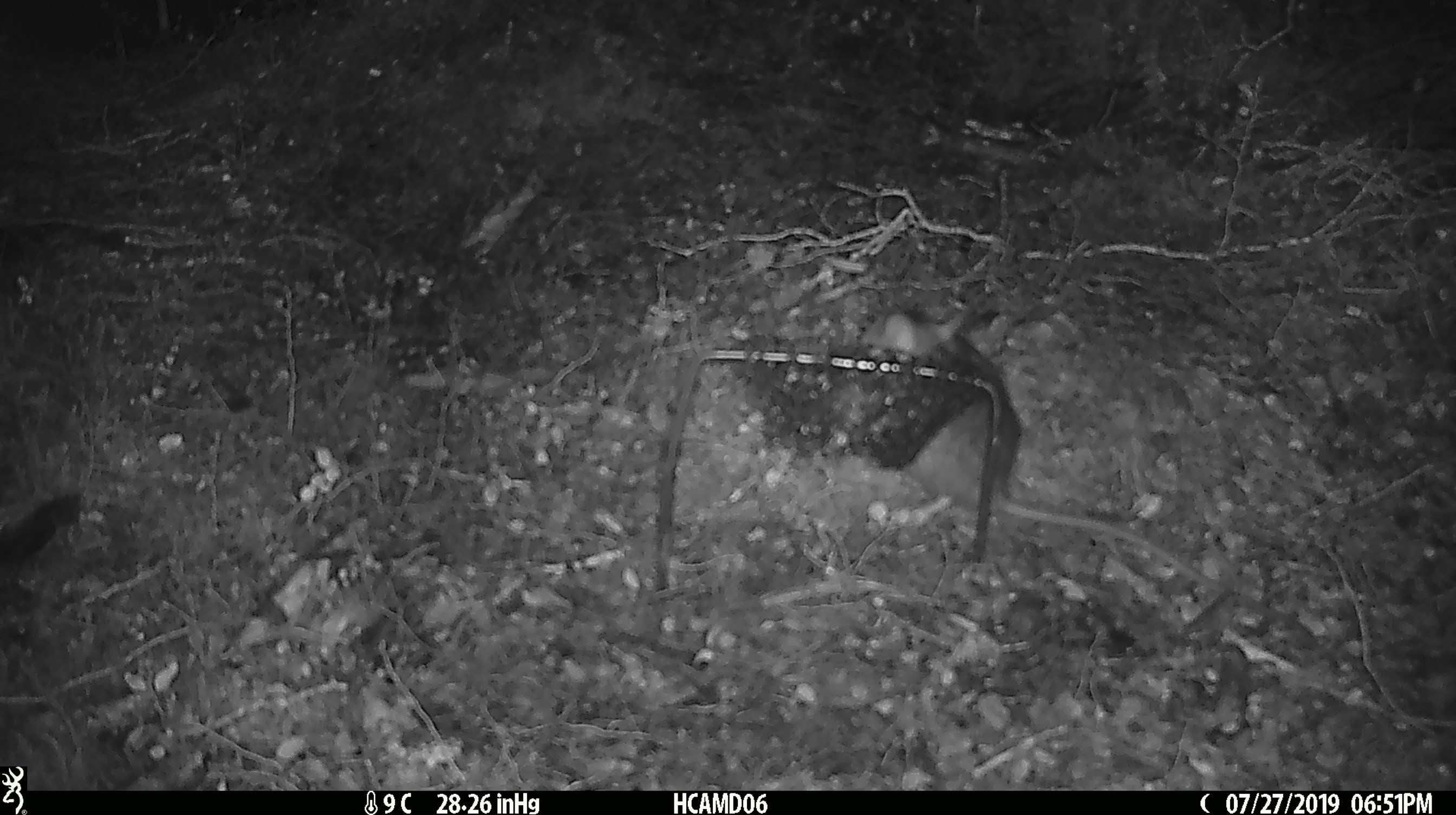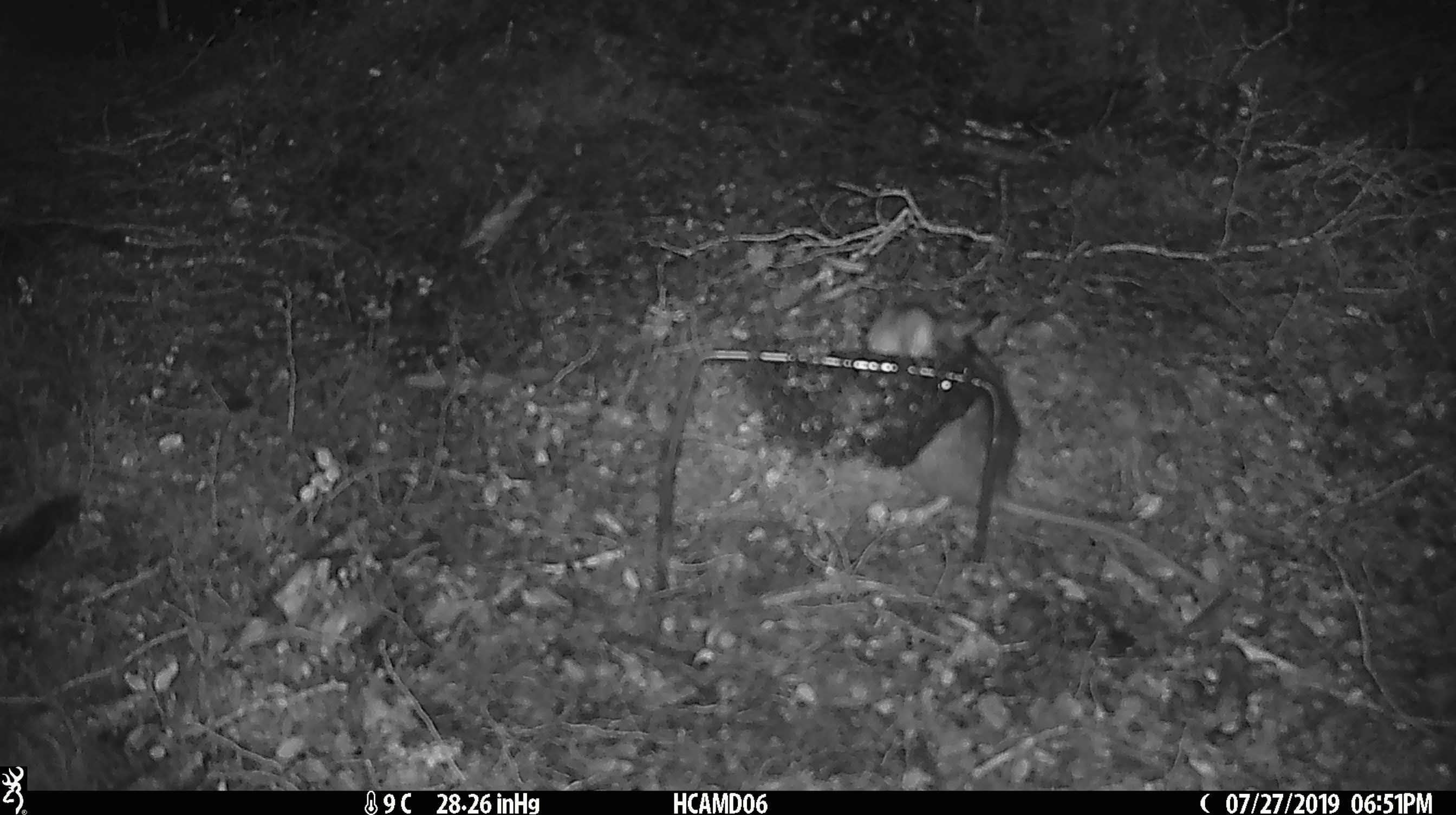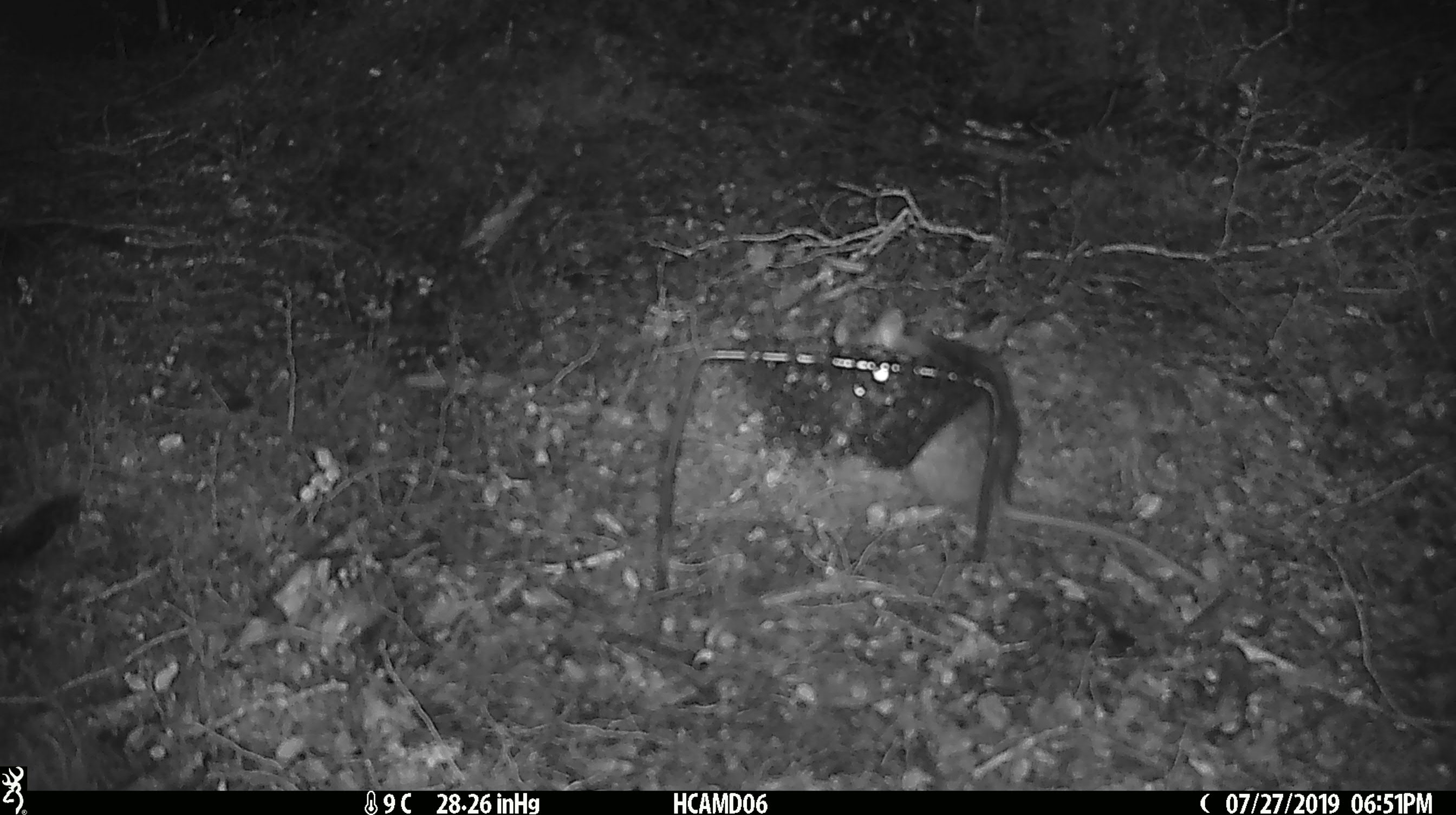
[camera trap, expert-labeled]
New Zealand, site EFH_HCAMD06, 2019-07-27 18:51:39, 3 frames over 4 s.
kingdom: Animalia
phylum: Chordata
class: Mammalia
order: Rodentia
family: Muridae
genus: Rattus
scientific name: Rattus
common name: rat